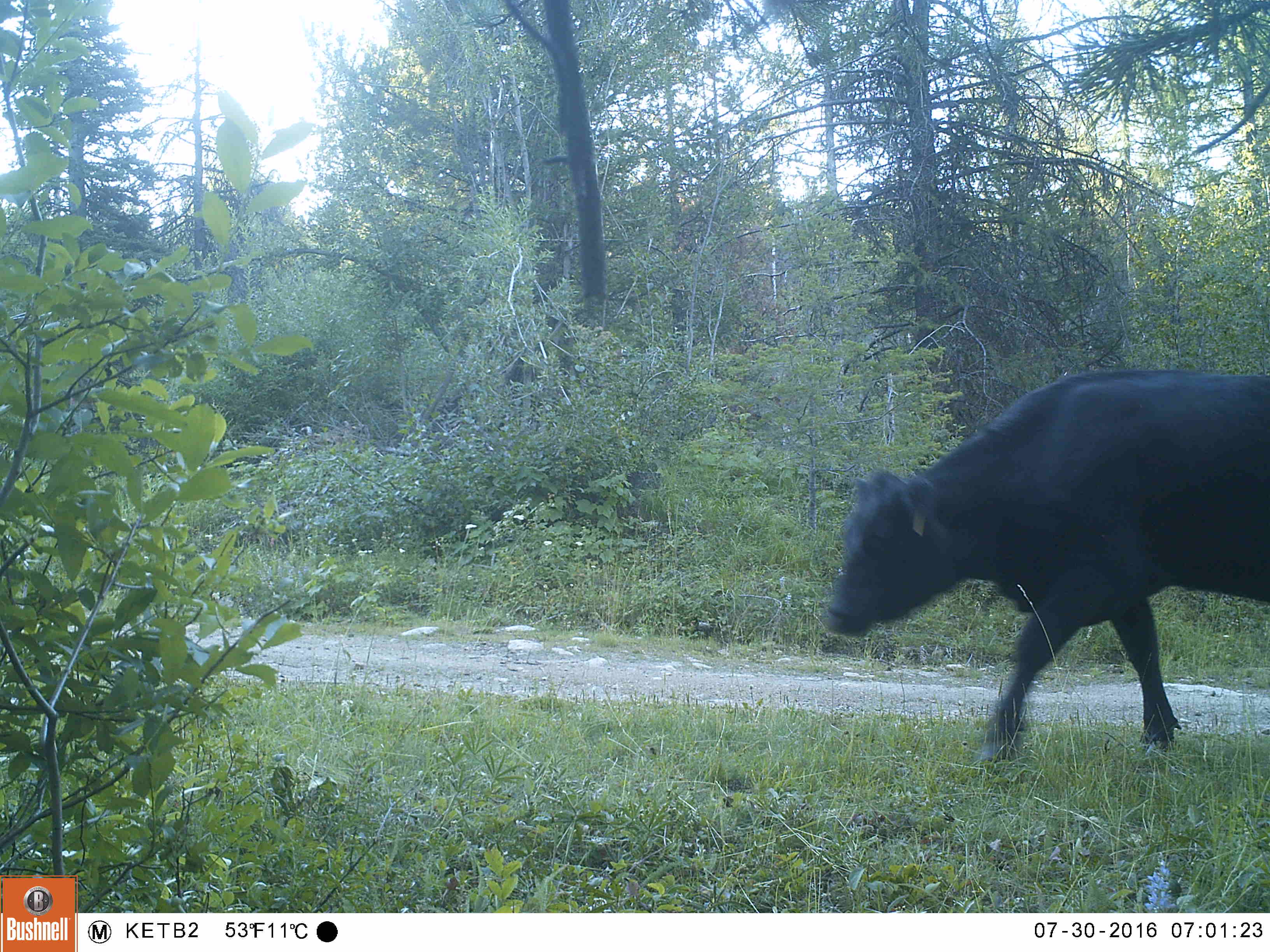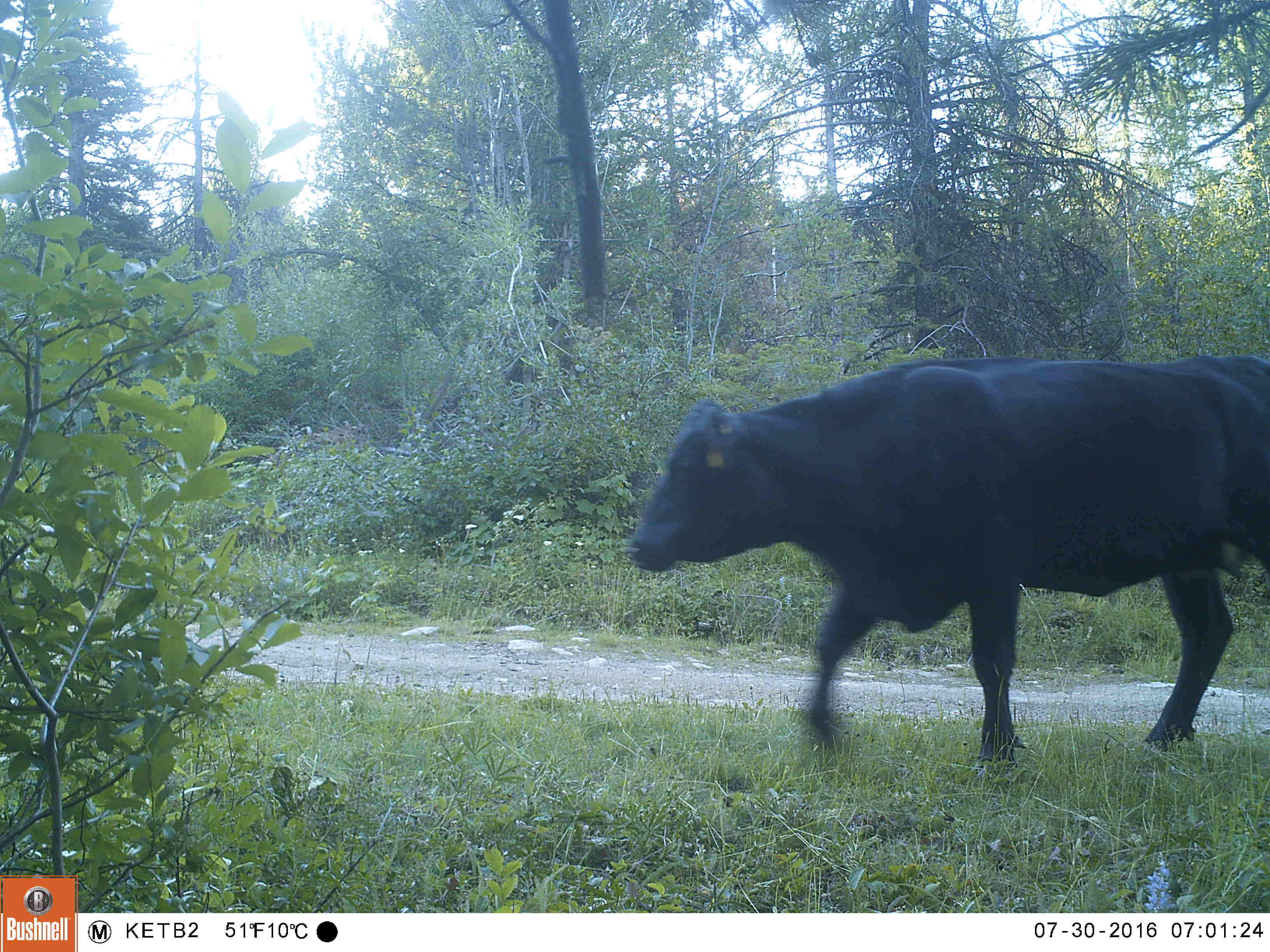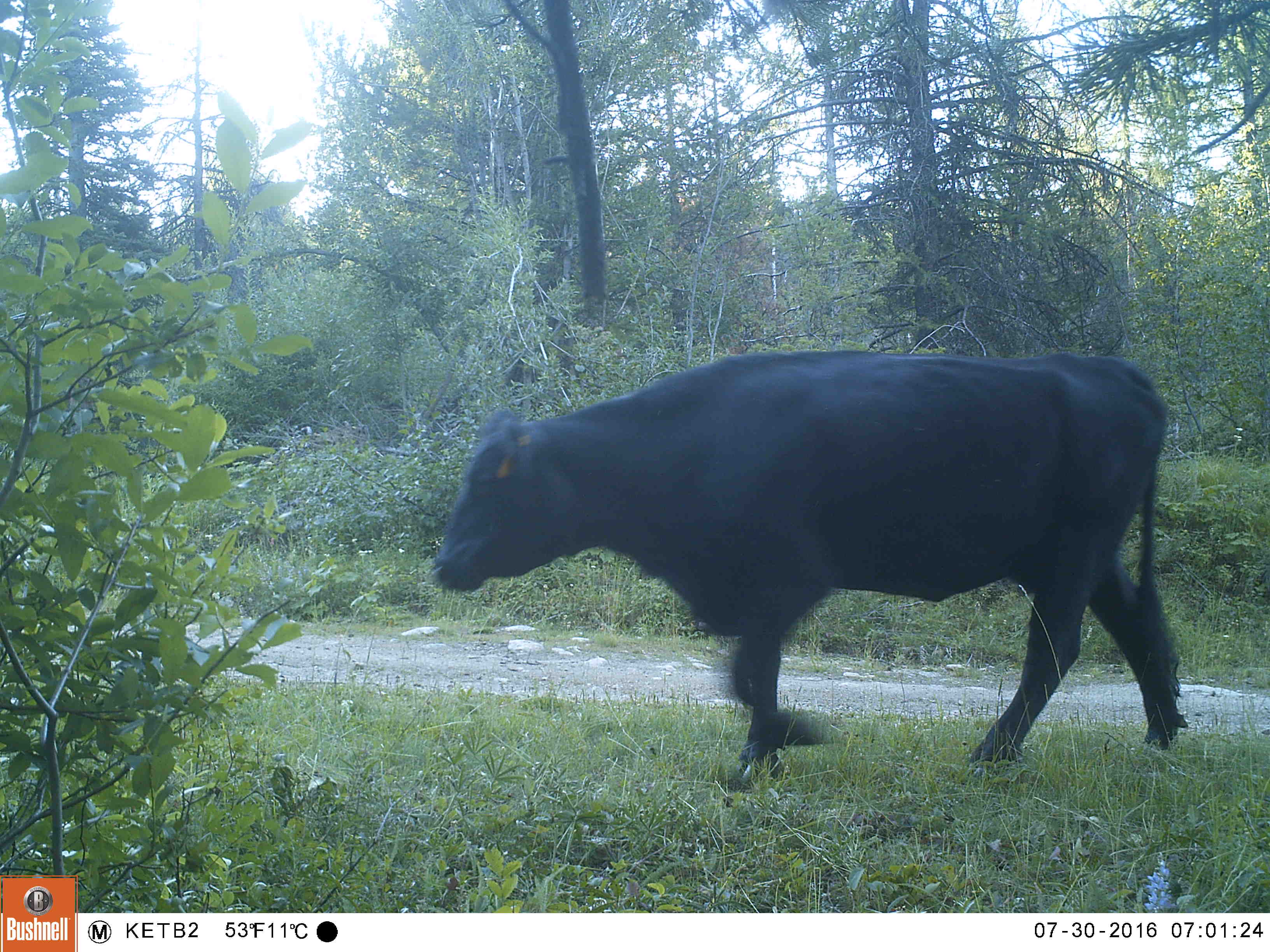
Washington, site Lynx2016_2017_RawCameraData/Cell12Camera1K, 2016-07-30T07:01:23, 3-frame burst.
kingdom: Animalia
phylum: Chordata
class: Mammalia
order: Artiodactyla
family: Bovidae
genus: Bos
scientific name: Bos taurus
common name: domestic cattle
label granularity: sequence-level